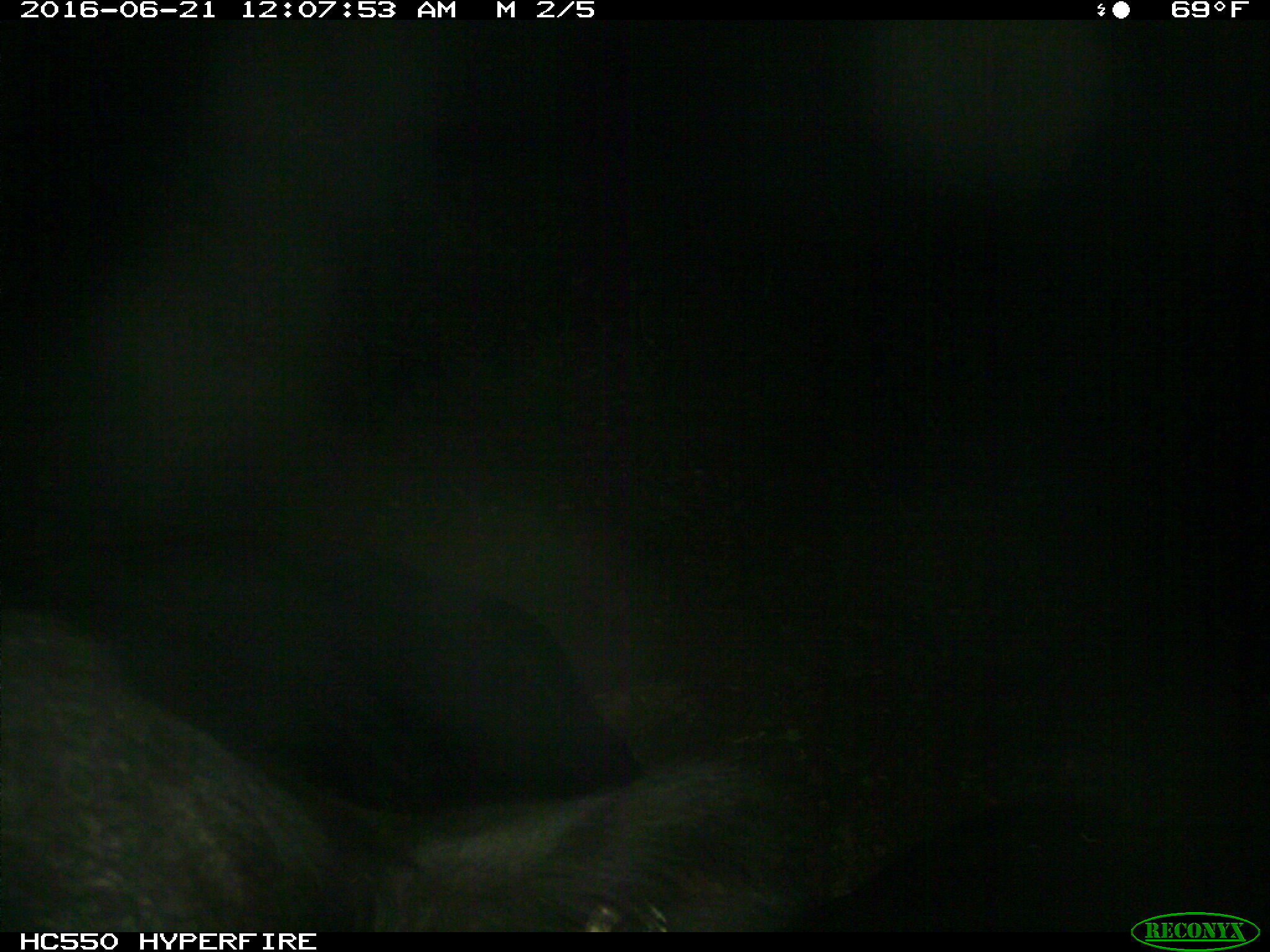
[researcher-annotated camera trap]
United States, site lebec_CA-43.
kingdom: Animalia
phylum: Chordata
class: Mammalia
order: Artiodactyla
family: Bovidae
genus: Bos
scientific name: Bos taurus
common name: domestic cow